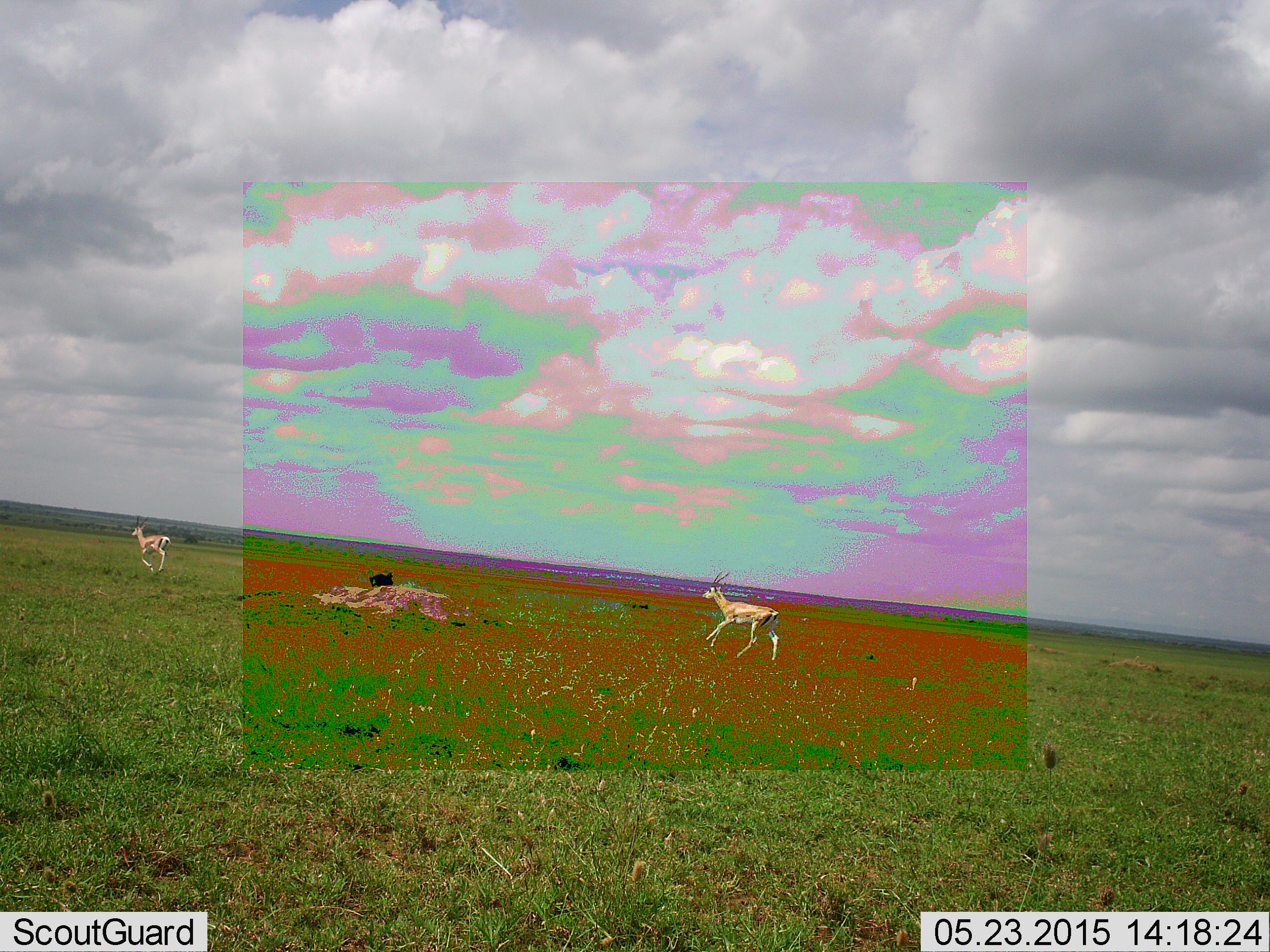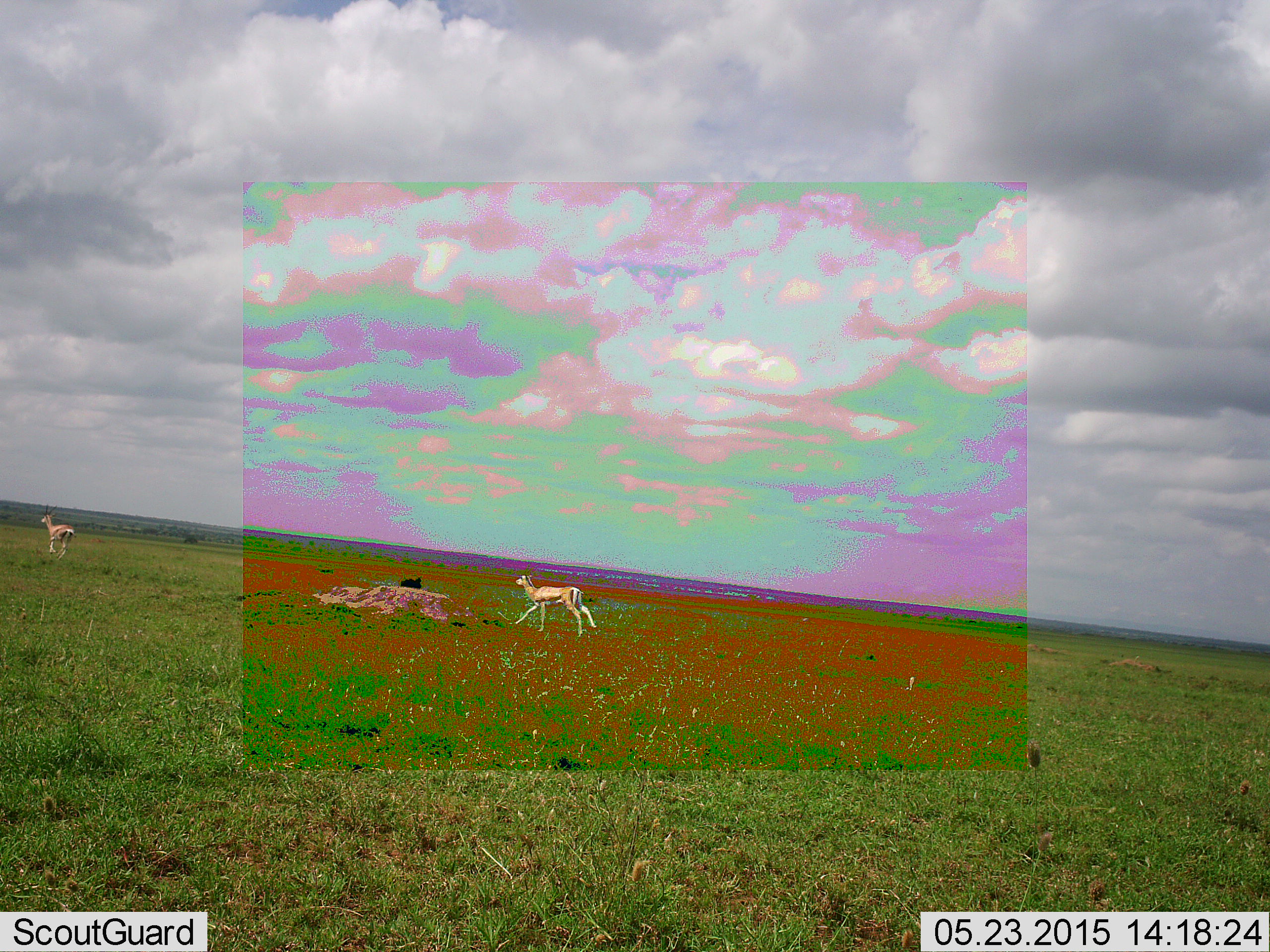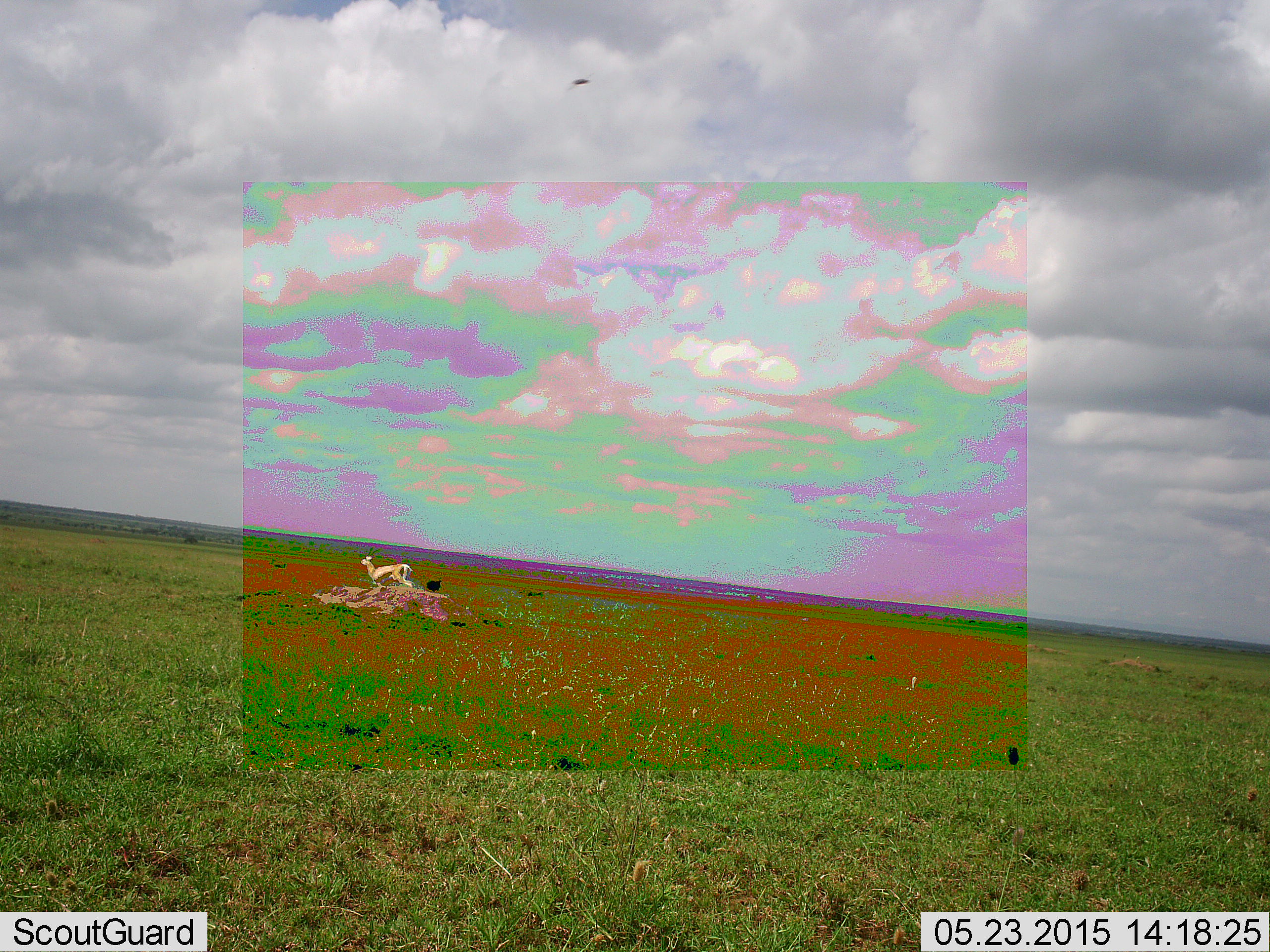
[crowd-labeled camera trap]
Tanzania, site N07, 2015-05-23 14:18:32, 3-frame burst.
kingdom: Animalia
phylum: Chordata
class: Mammalia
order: Artiodactyla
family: Bovidae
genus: Eudorcas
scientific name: Eudorcas thomsonii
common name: thomson's gazelle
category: gazellethomsons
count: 2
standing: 0%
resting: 0%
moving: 100%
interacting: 0%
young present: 0%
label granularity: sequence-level